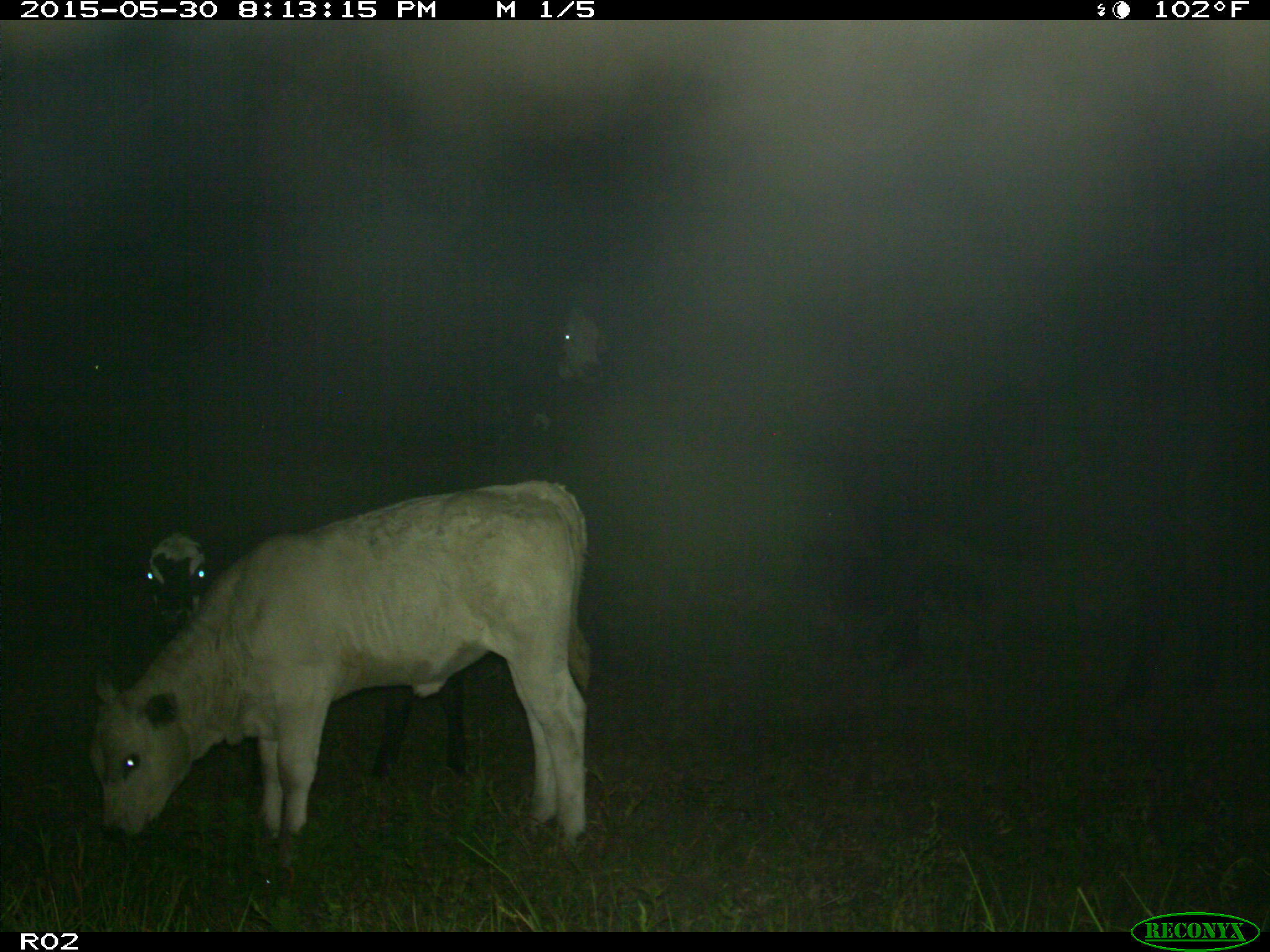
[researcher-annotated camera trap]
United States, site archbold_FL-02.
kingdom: Animalia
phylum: Chordata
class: Mammalia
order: Artiodactyla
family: Bovidae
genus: Bos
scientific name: Bos taurus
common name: domestic cow